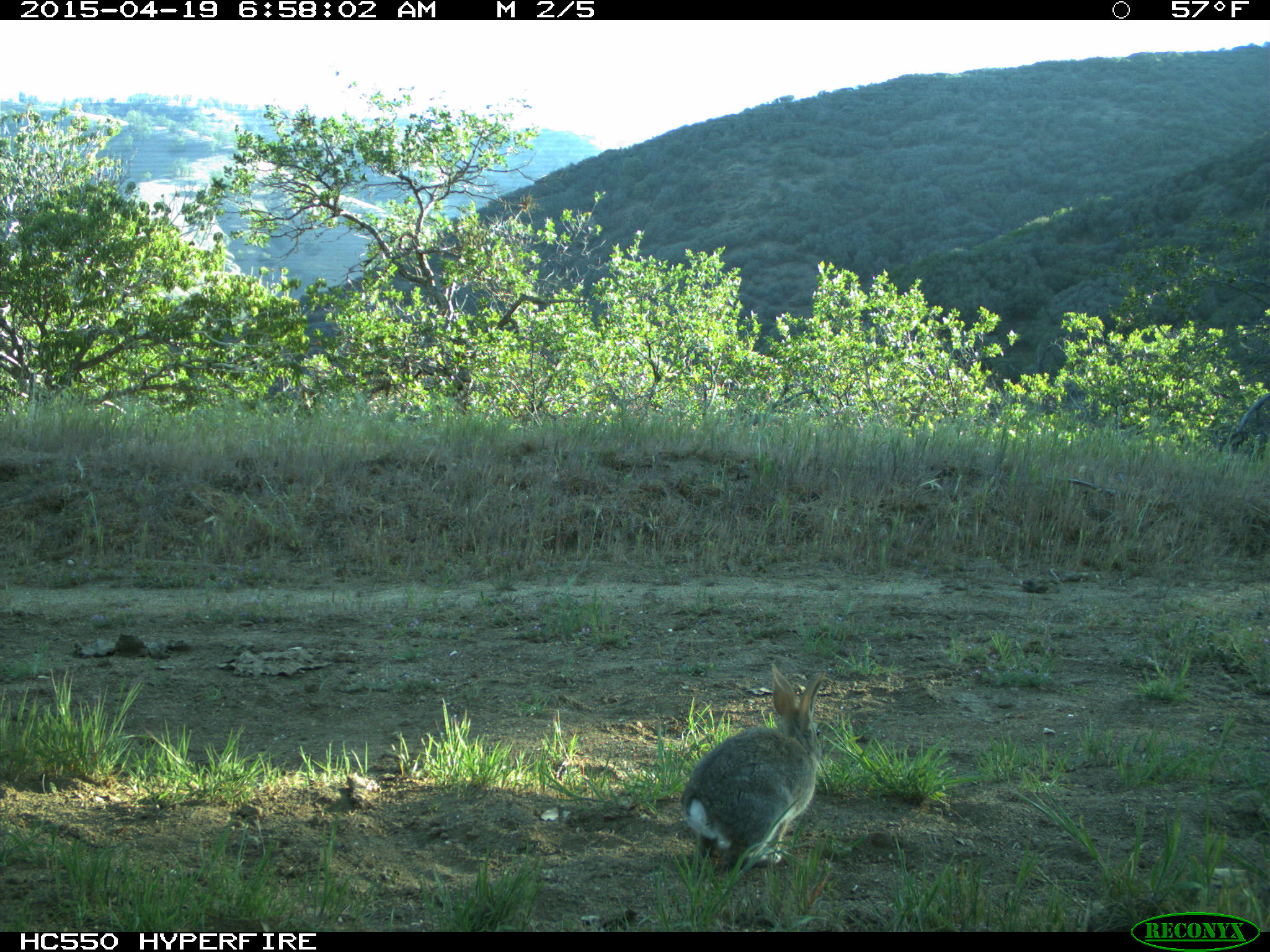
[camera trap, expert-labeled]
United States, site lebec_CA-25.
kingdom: Animalia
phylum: Chordata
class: Mammalia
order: Lagomorpha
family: Leporidae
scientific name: Leporidae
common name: rabbits and hares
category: unidentified rabbit